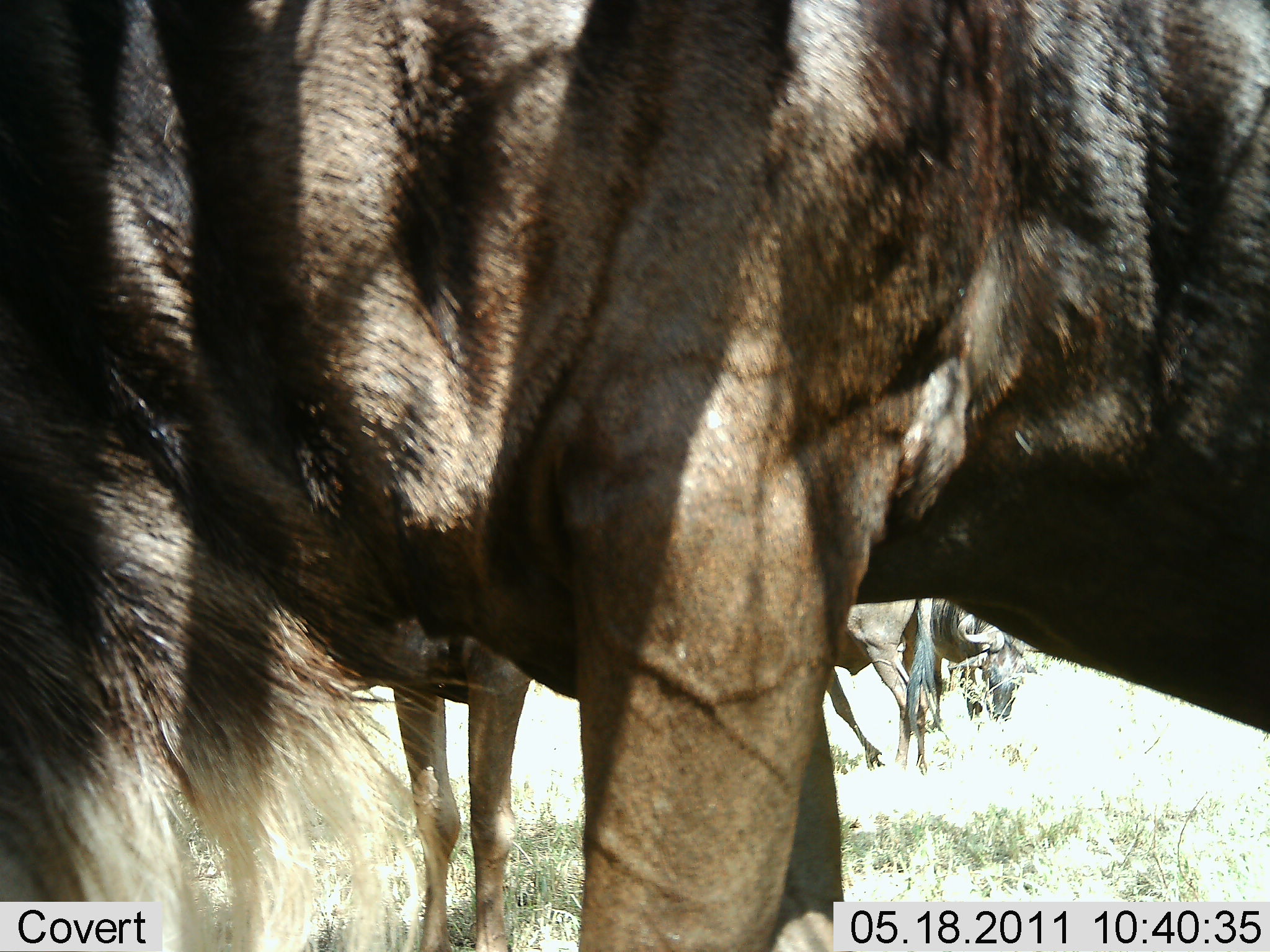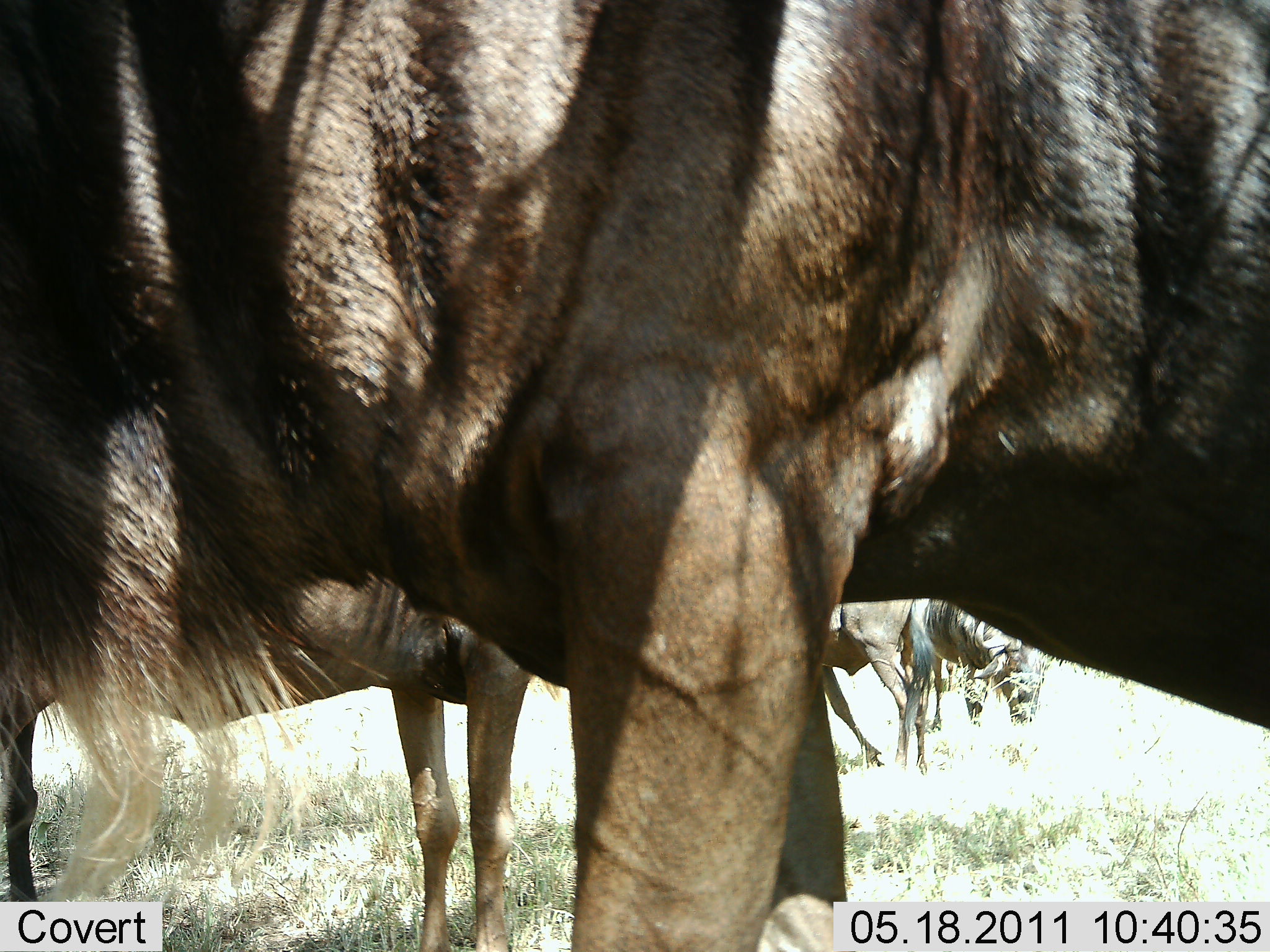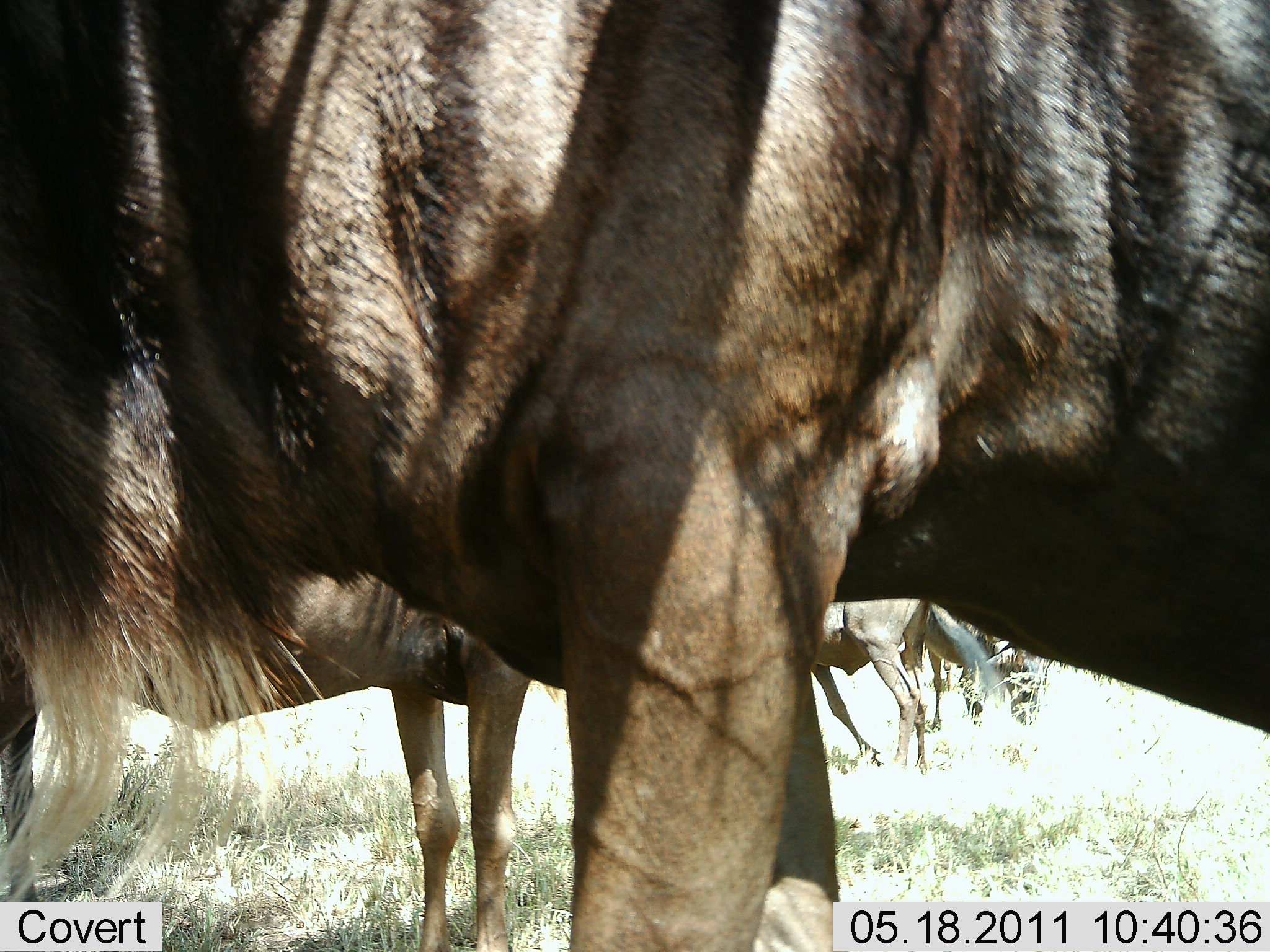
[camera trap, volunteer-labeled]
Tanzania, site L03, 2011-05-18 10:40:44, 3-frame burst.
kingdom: Animalia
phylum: Chordata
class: Mammalia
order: Artiodactyla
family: Bovidae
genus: Connochaetes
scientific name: Connochaetes taurinus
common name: blue wildebeest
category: wildebeest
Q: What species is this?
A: Wildebeest (blue wildebeest) (Connochaetes taurinus).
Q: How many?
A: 4.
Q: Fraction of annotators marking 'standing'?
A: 64%.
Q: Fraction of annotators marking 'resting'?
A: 0%.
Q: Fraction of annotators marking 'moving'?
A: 0%.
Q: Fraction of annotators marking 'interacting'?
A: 0%.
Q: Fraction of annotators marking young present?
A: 0%.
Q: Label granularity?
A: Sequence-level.